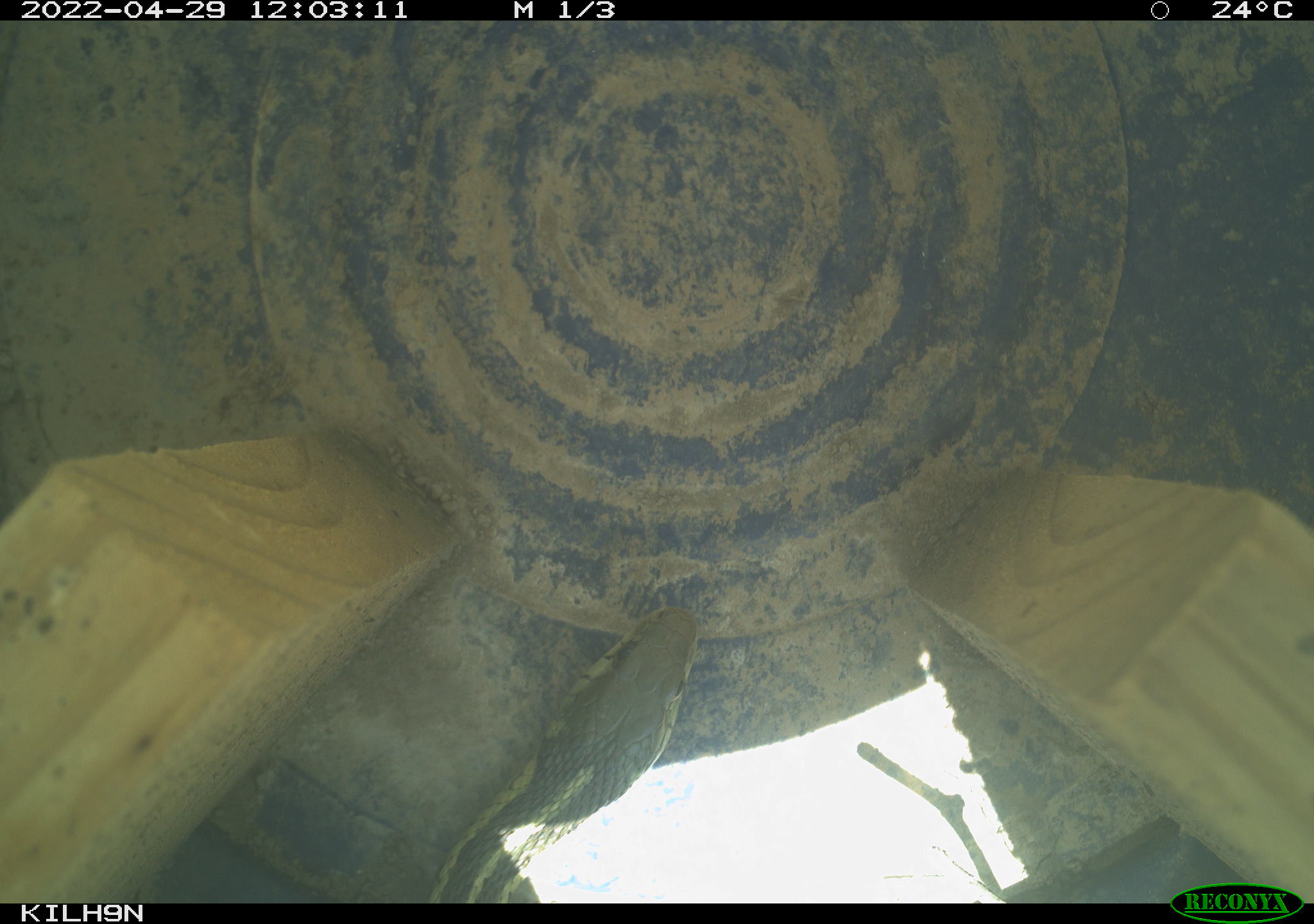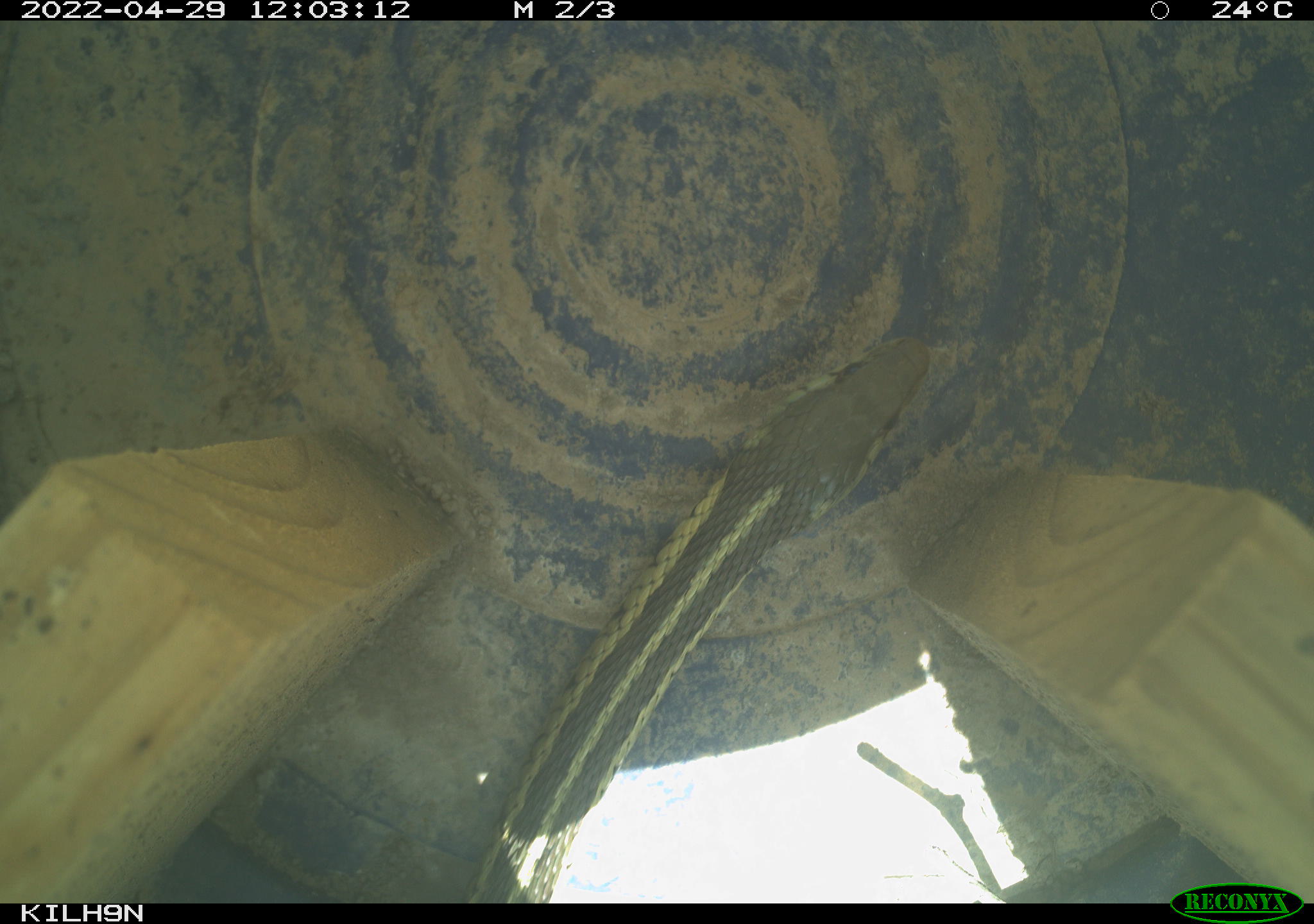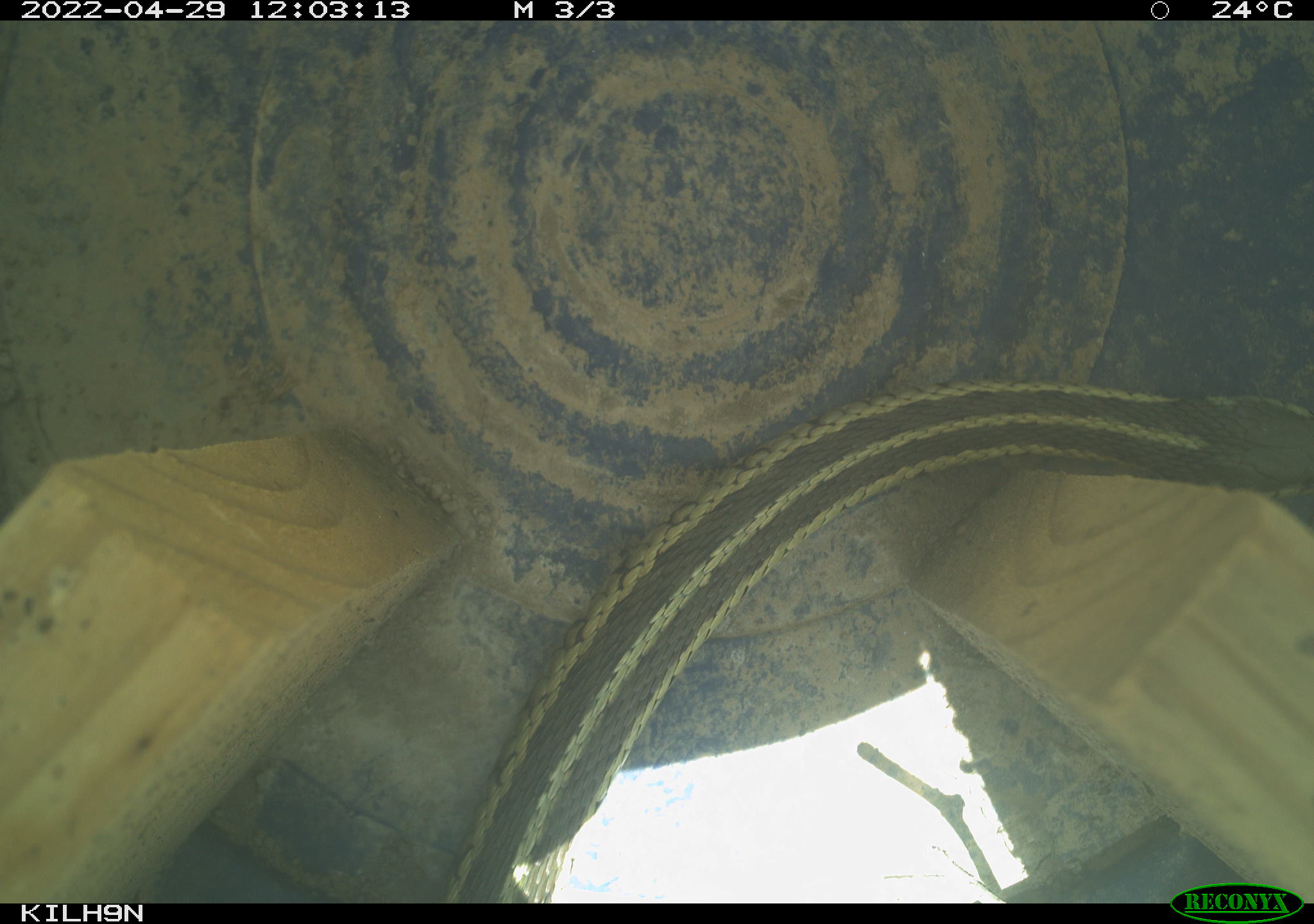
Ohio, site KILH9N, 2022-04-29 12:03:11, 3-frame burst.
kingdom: Animalia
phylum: Chordata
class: Reptilia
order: Squamata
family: Colubridae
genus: Thamnophis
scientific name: Thamnophis sirtalis sirtalis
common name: eastern gartersnake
Eastern gartersnake (Thamnophis sirtalis sirtalis).